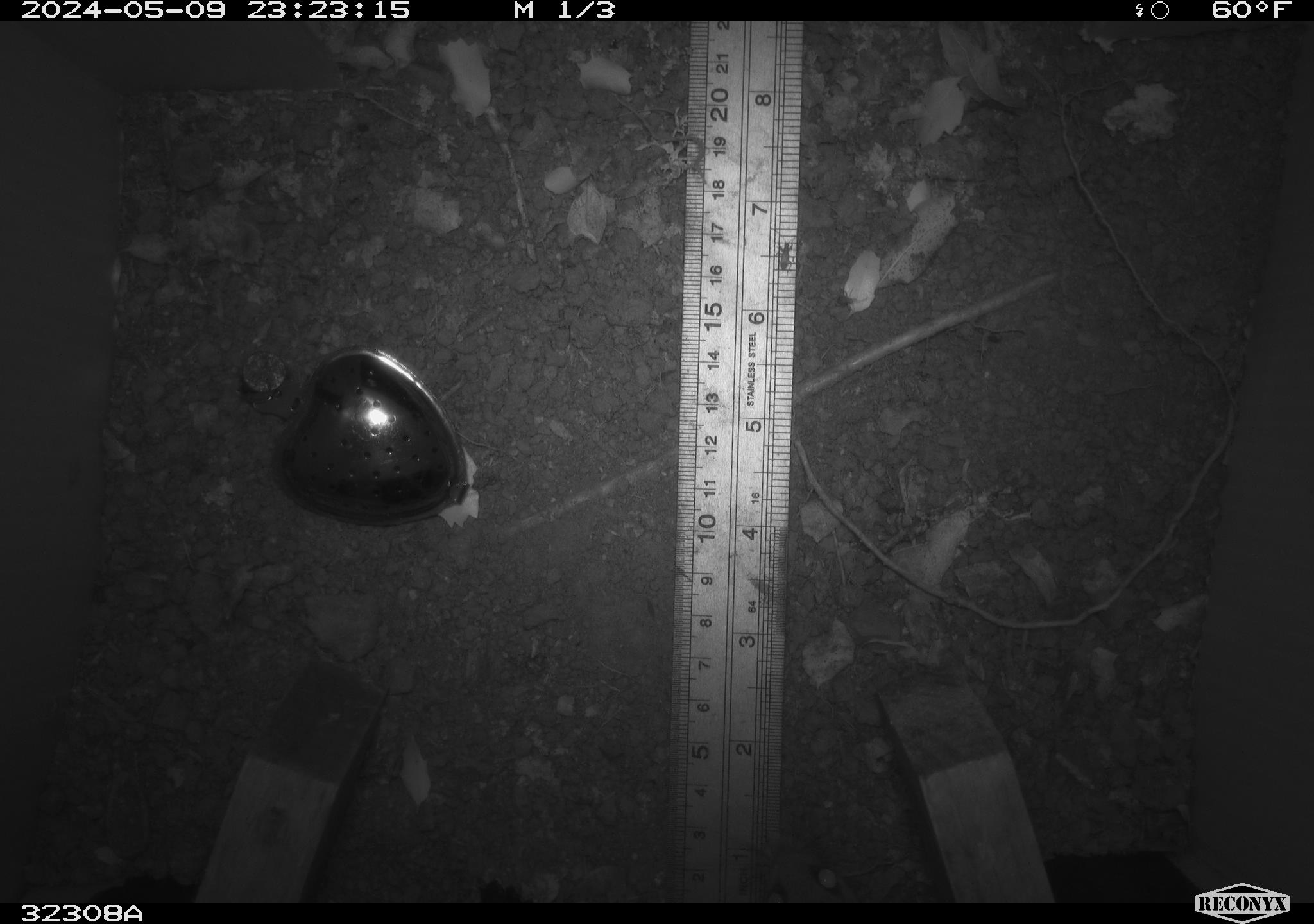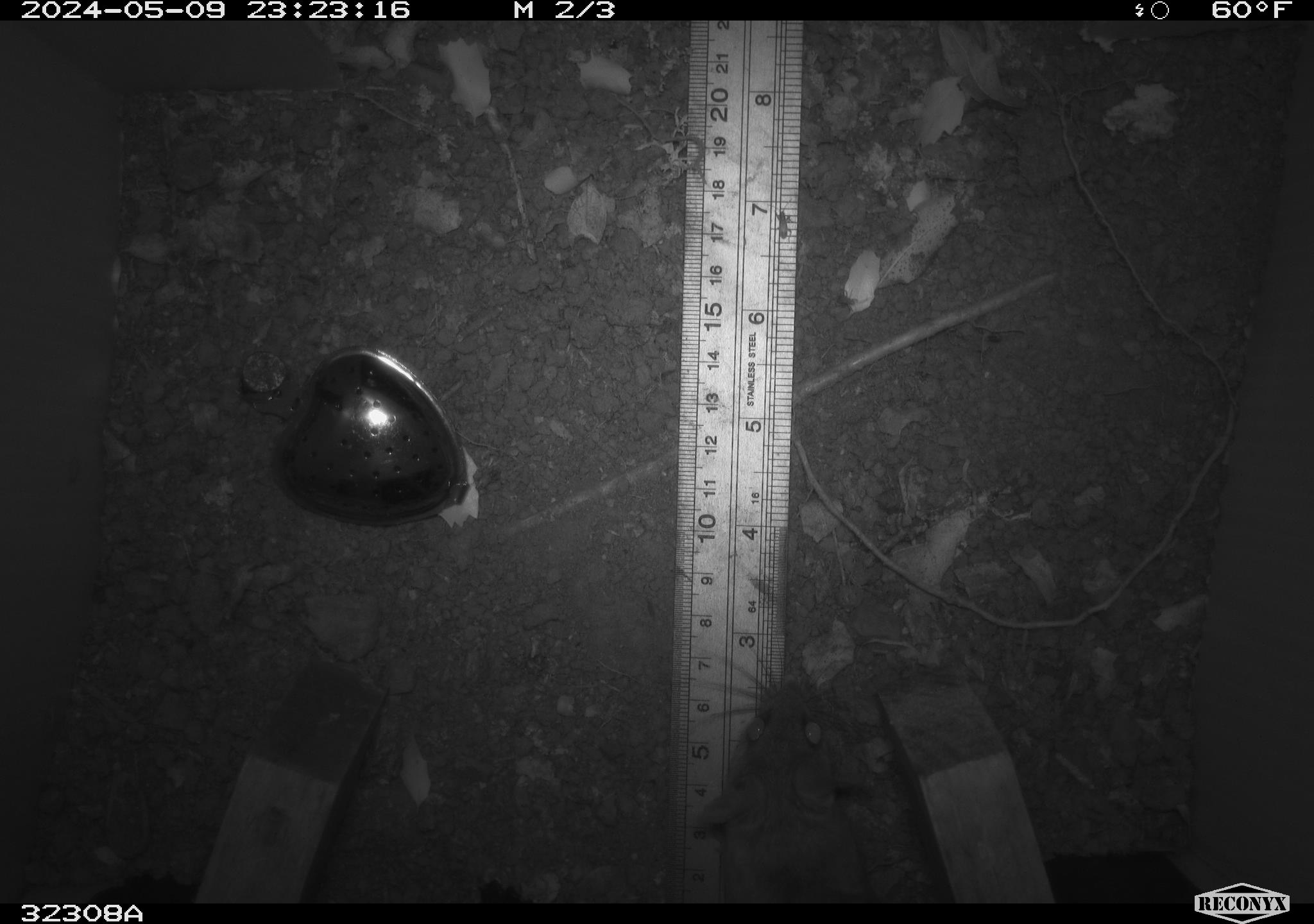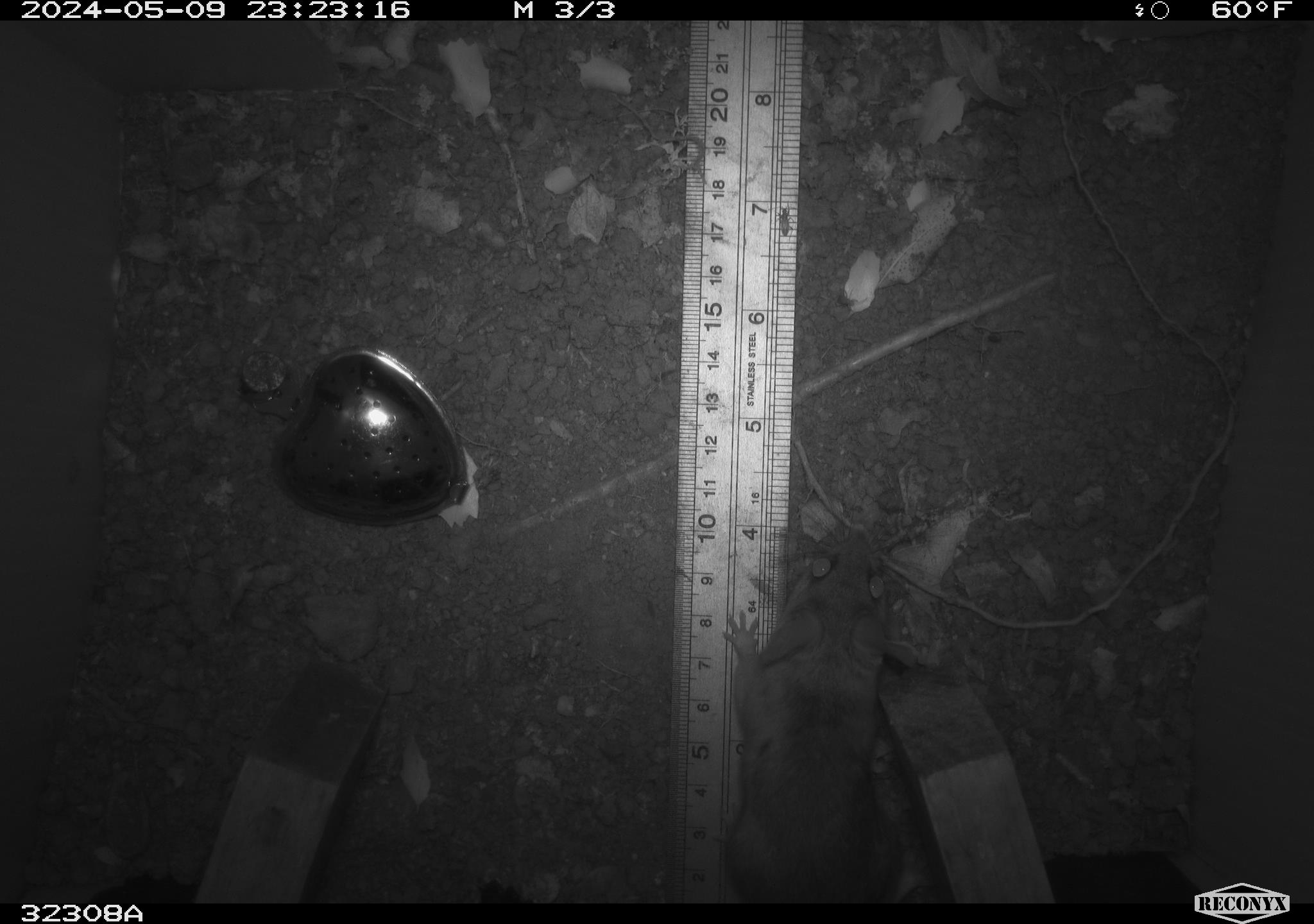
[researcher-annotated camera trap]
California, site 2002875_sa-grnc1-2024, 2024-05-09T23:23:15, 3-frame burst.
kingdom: Animalia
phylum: Chordata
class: Mammalia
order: Rodentia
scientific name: Rodentia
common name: rodent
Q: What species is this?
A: Rodent (Rodentia).